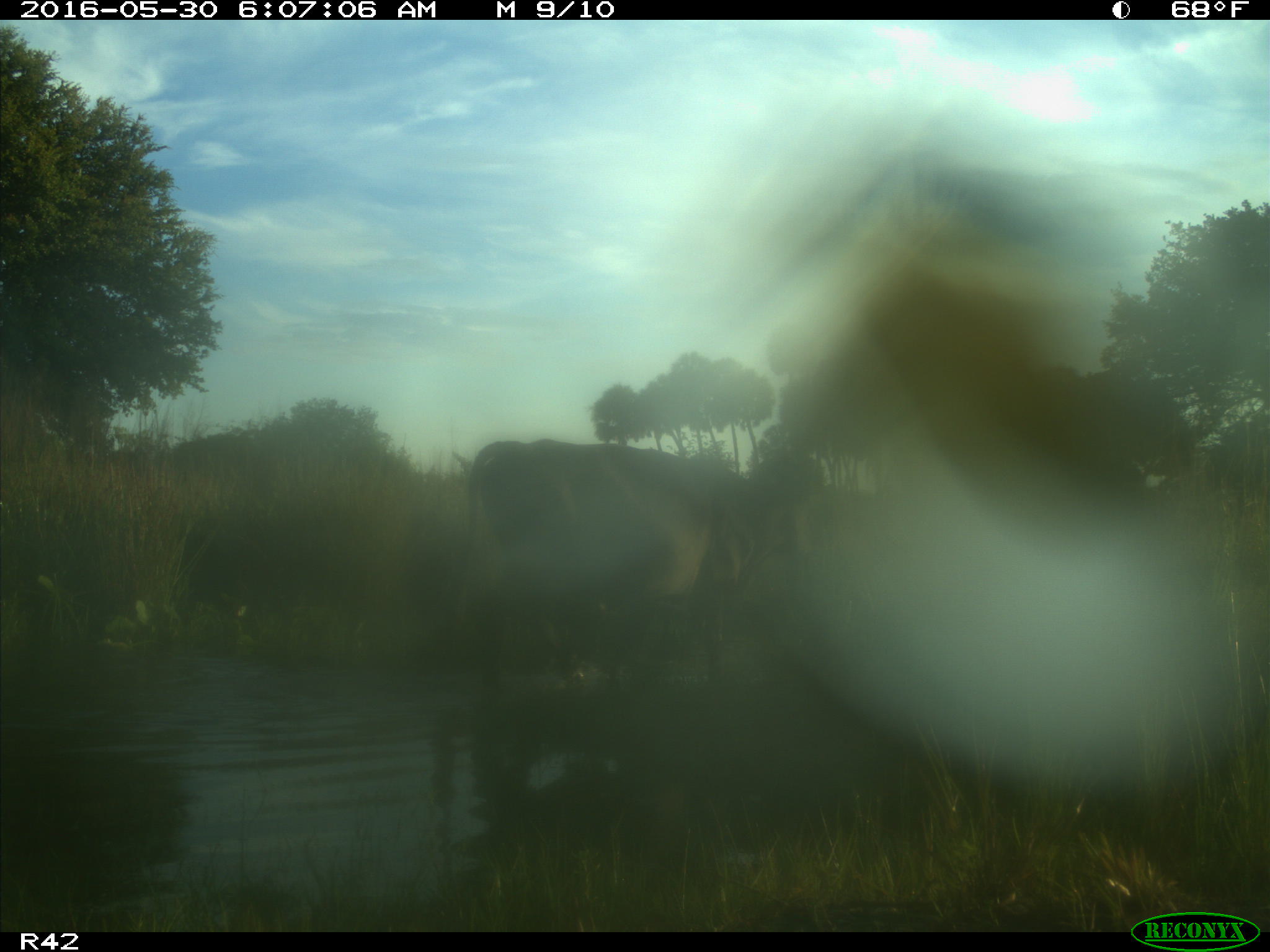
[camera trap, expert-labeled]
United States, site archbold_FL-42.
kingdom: Animalia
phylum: Chordata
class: Mammalia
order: Artiodactyla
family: Bovidae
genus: Bos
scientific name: Bos taurus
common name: domestic cow